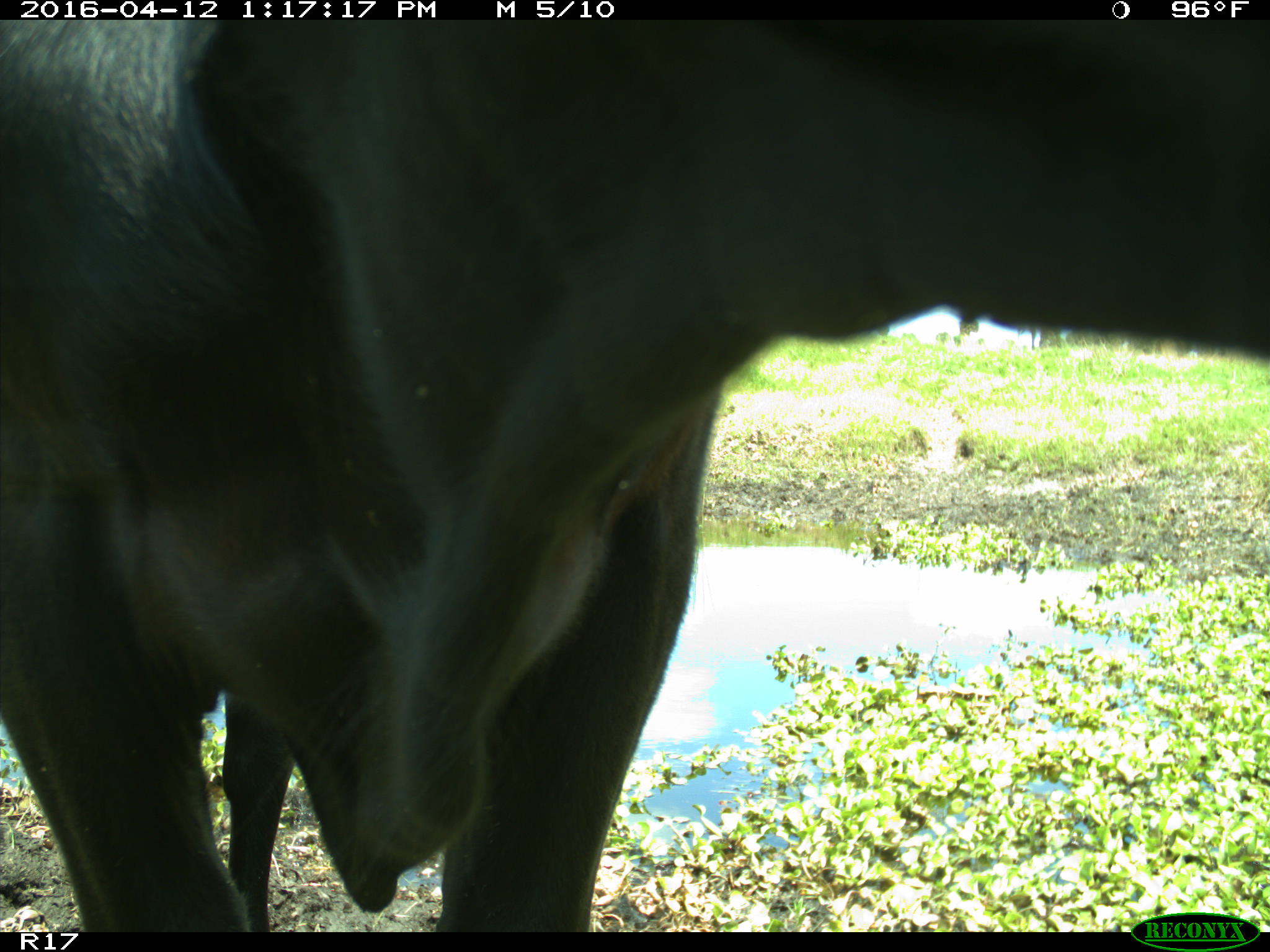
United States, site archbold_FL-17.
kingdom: Animalia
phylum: Chordata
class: Mammalia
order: Artiodactyla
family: Bovidae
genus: Bos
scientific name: Bos taurus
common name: domestic cow